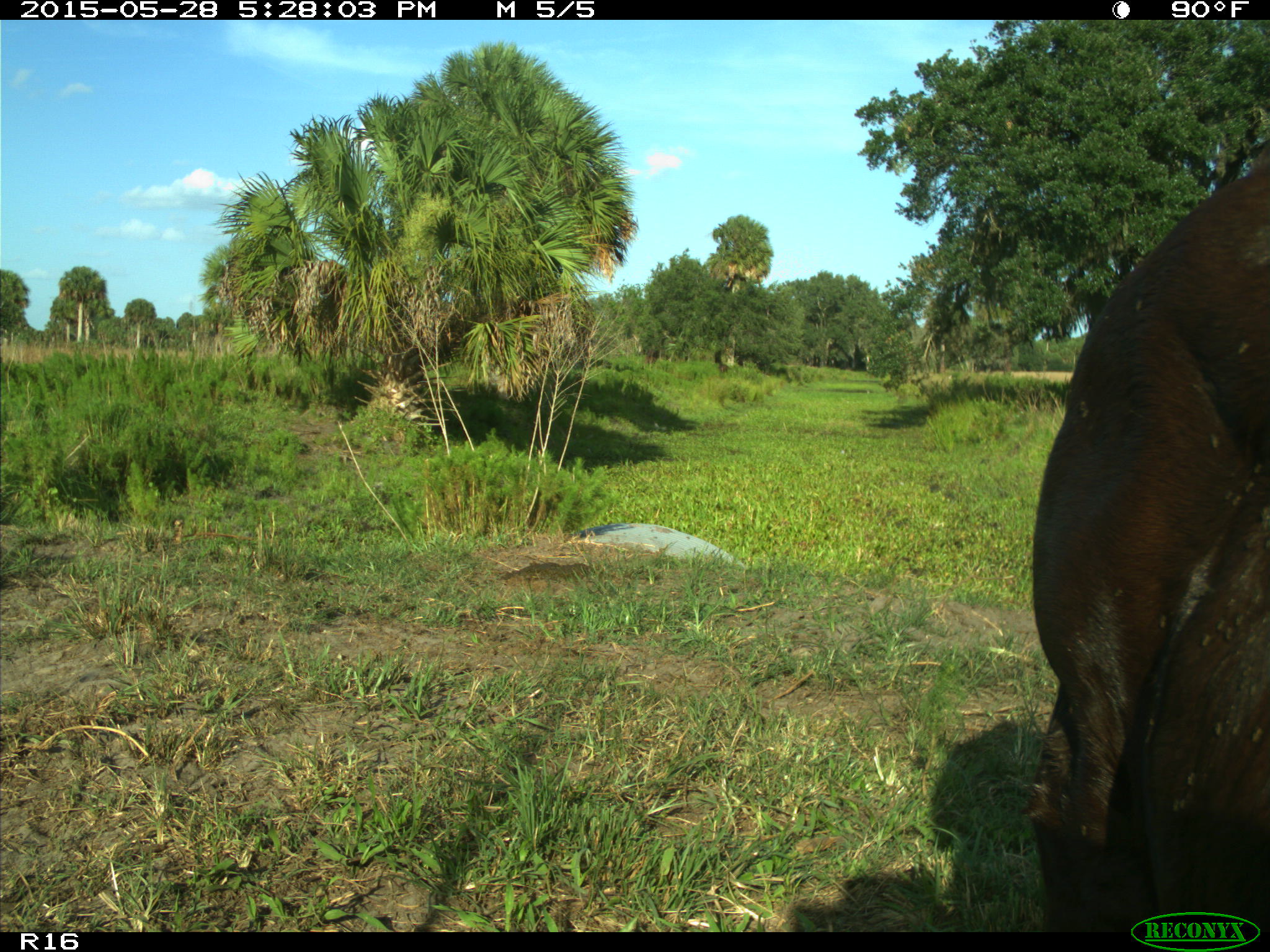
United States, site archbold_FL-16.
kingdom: Animalia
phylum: Chordata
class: Mammalia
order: Artiodactyla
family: Bovidae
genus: Bos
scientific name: Bos taurus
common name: domestic cow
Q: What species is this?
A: Bos taurus (domestic cow).